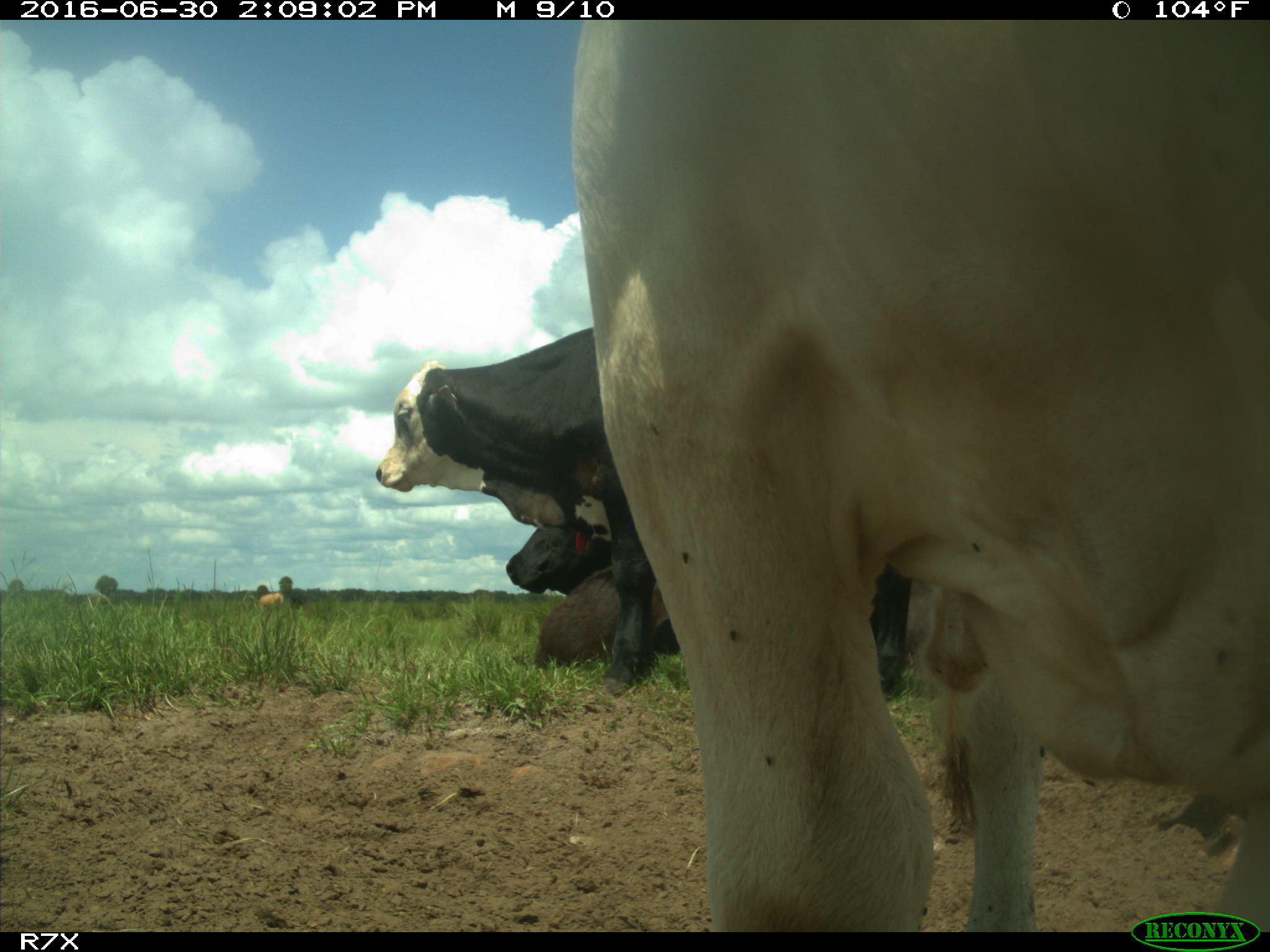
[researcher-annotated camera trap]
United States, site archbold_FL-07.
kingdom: Animalia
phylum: Chordata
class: Mammalia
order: Artiodactyla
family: Bovidae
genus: Bos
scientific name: Bos taurus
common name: domestic cow